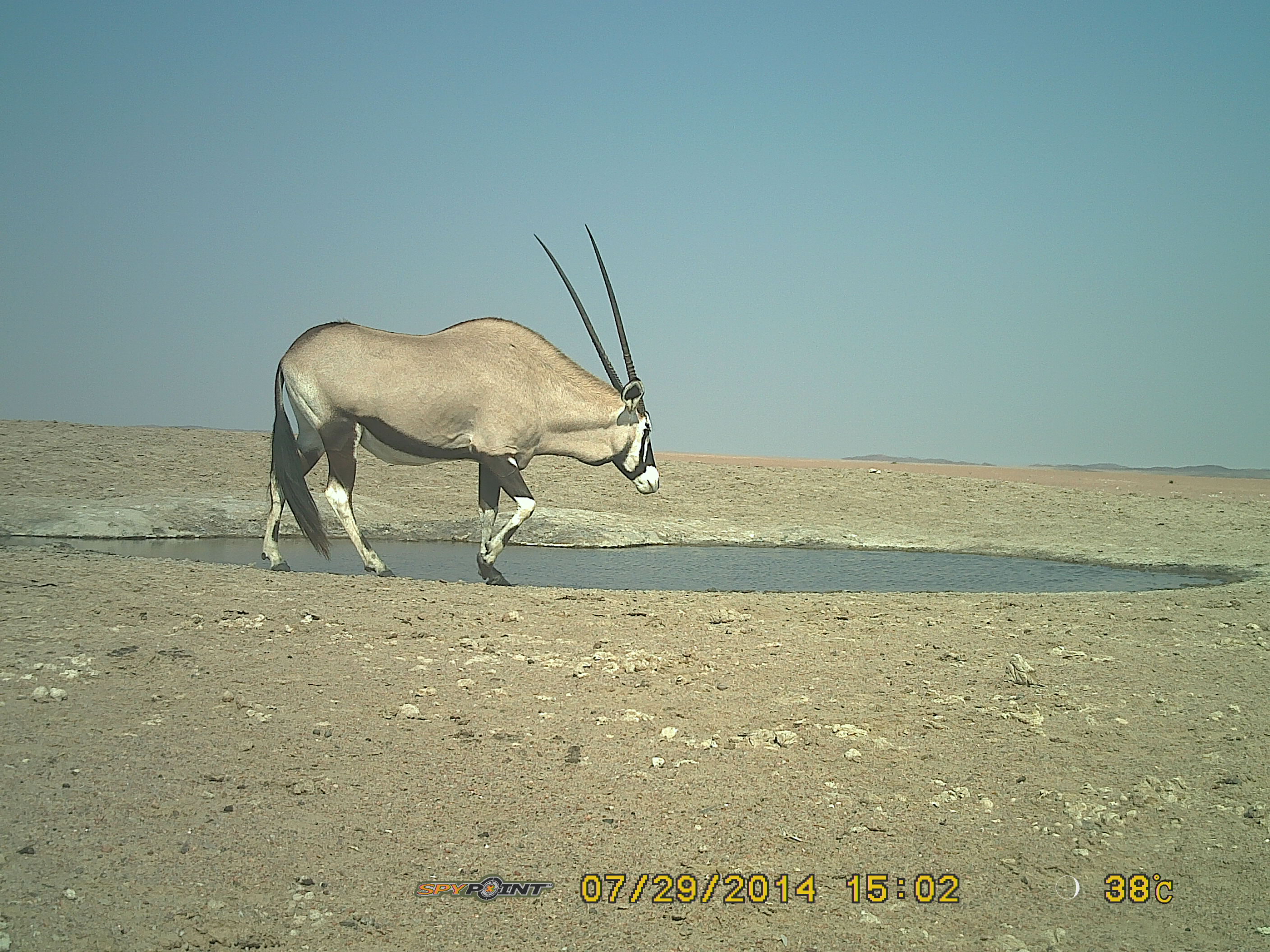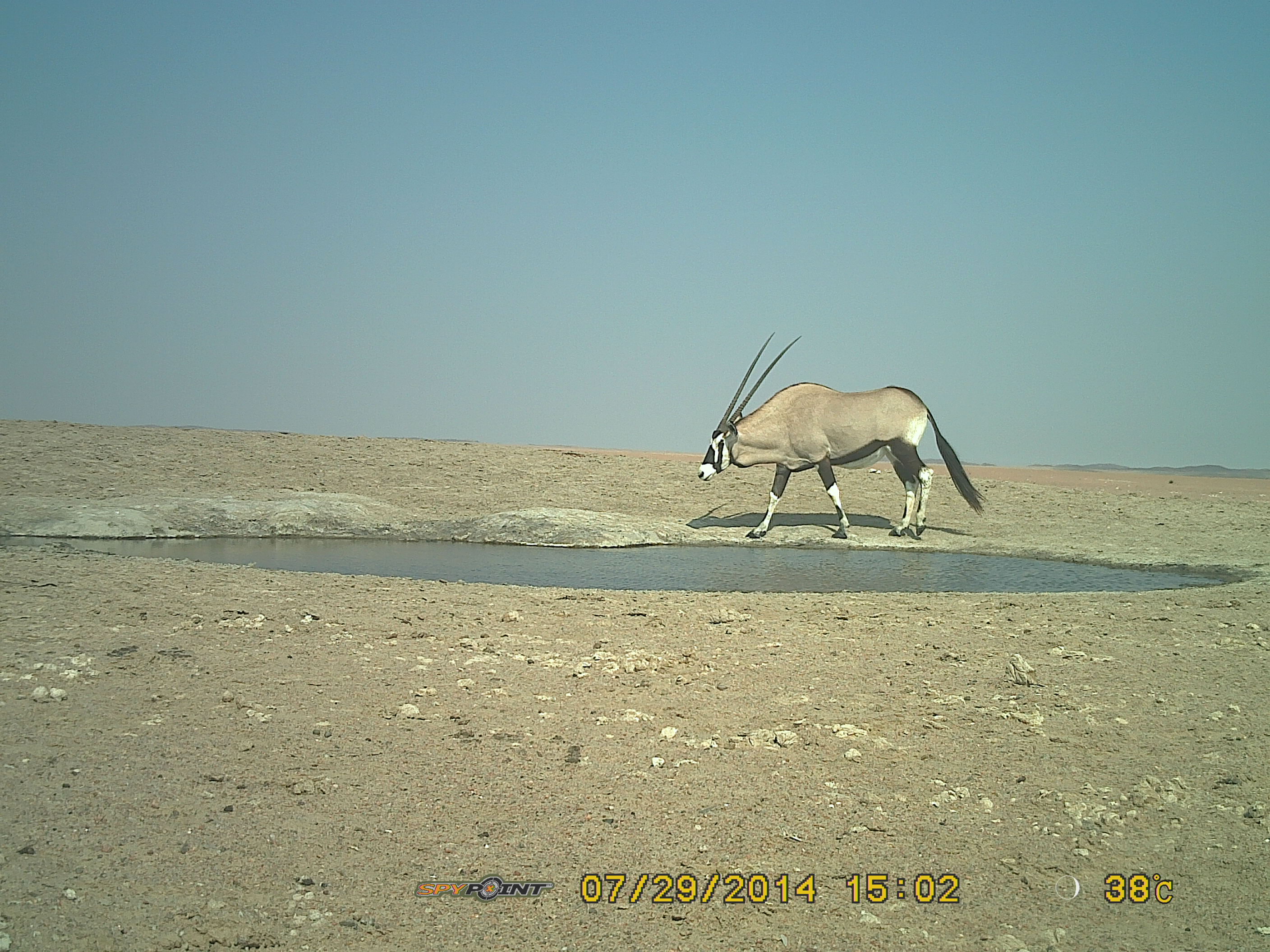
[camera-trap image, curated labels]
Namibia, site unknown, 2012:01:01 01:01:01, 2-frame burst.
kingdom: Animalia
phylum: Chordata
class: Mammalia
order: Artiodactyla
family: Bovidae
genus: Oryx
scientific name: Oryx gazella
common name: gemsbok